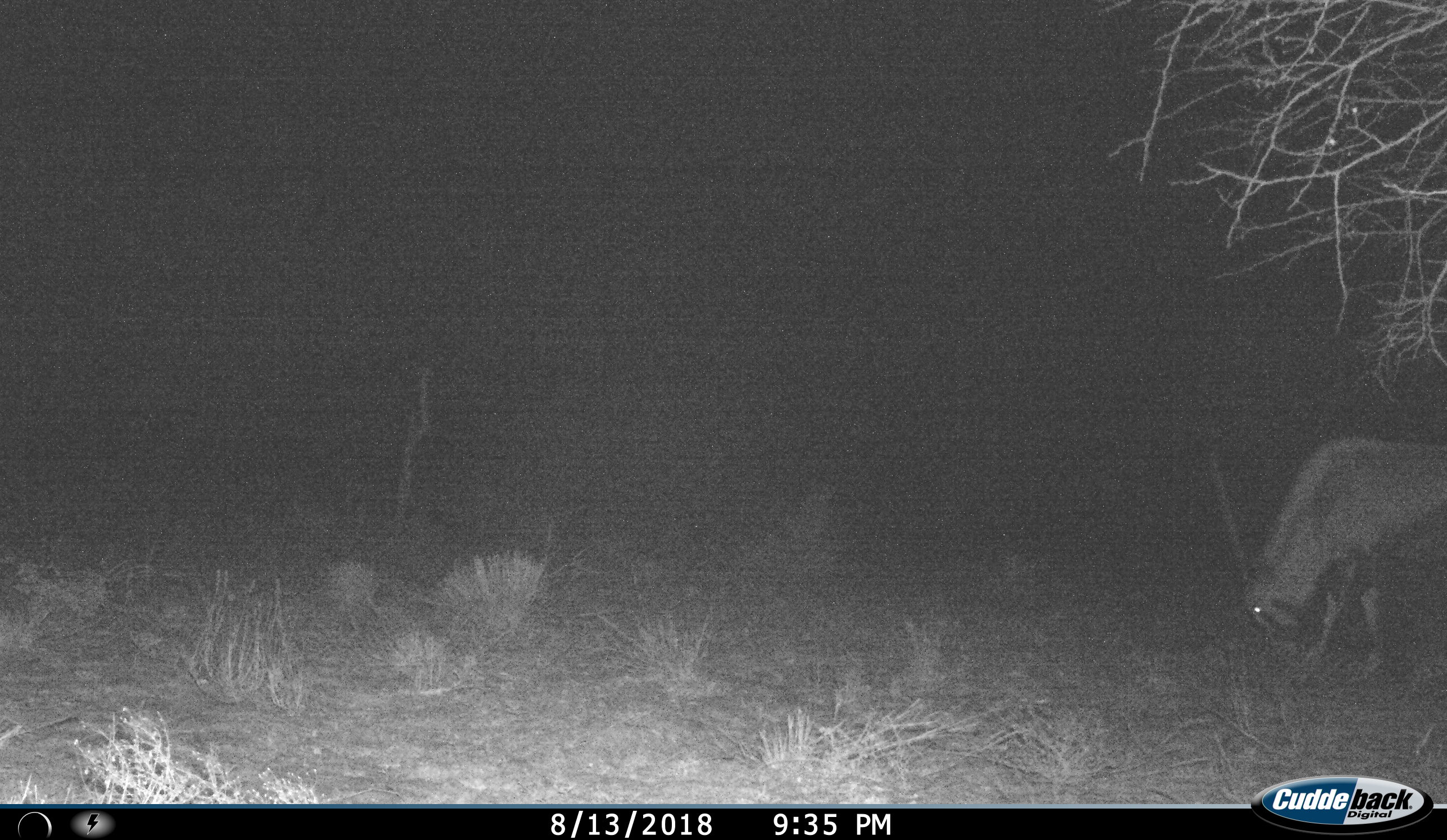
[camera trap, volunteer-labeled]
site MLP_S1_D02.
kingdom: Animalia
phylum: Chordata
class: Mammalia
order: Artiodactyla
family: Bovidae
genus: Oryx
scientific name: Oryx gazella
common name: gemsbok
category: oryx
Oryx (gemsbok) (Oryx gazella), count 1. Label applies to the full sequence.